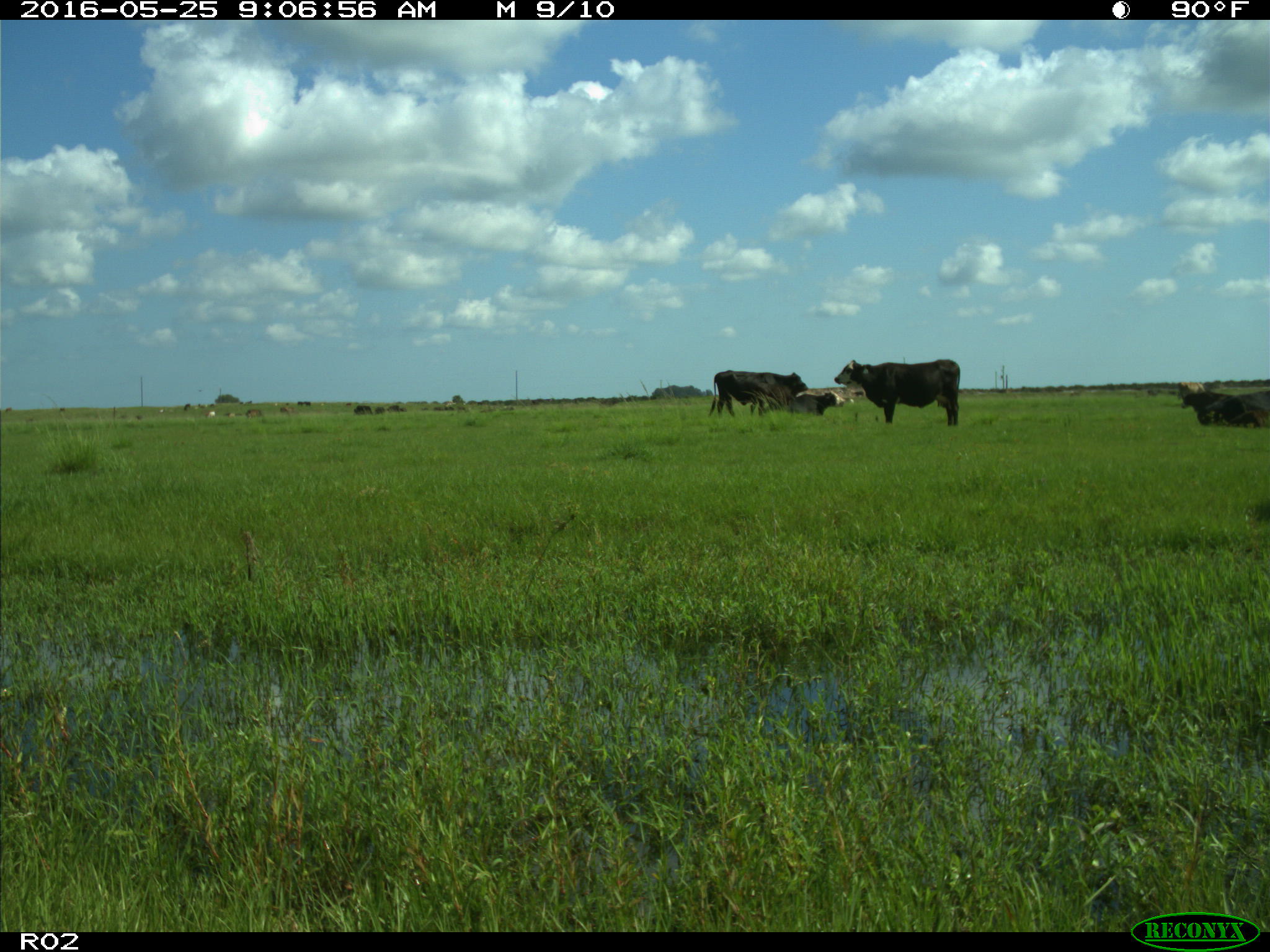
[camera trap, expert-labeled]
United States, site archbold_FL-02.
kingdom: Animalia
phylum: Chordata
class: Mammalia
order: Artiodactyla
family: Bovidae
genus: Bos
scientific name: Bos taurus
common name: domestic cow